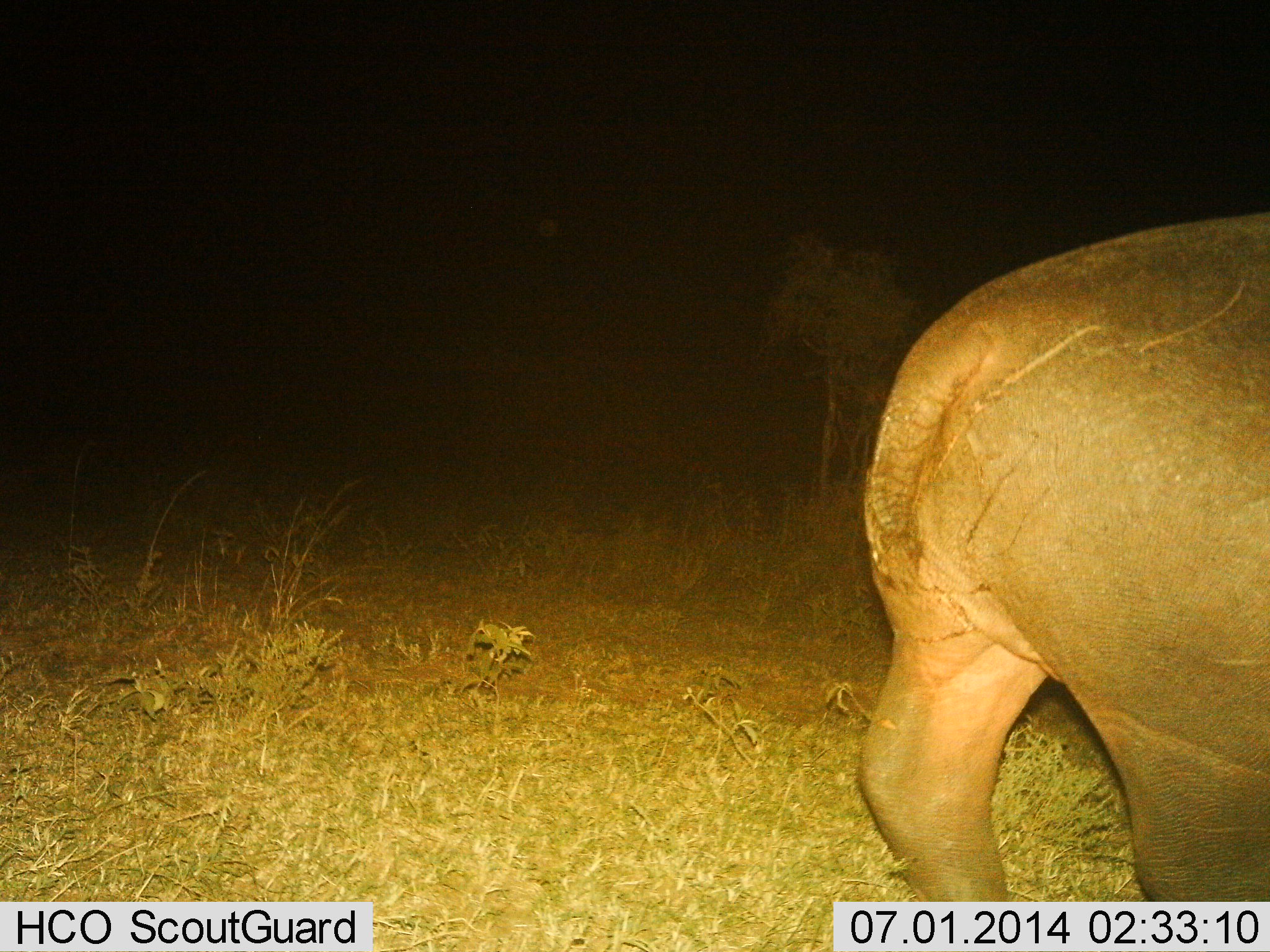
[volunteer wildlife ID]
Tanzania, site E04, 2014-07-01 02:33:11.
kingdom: Animalia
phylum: Chordata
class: Mammalia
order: Artiodactyla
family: Hippopotamidae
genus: Hippopotamus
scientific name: Hippopotamus amphibius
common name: hippopotamus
Hippopotamus (Hippopotamus amphibius), count 1. Behavior (volunteer vote fractions): standing 40%, resting 0%, moving 60%, interacting 0%. Young present (vote fraction): 0%. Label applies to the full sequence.